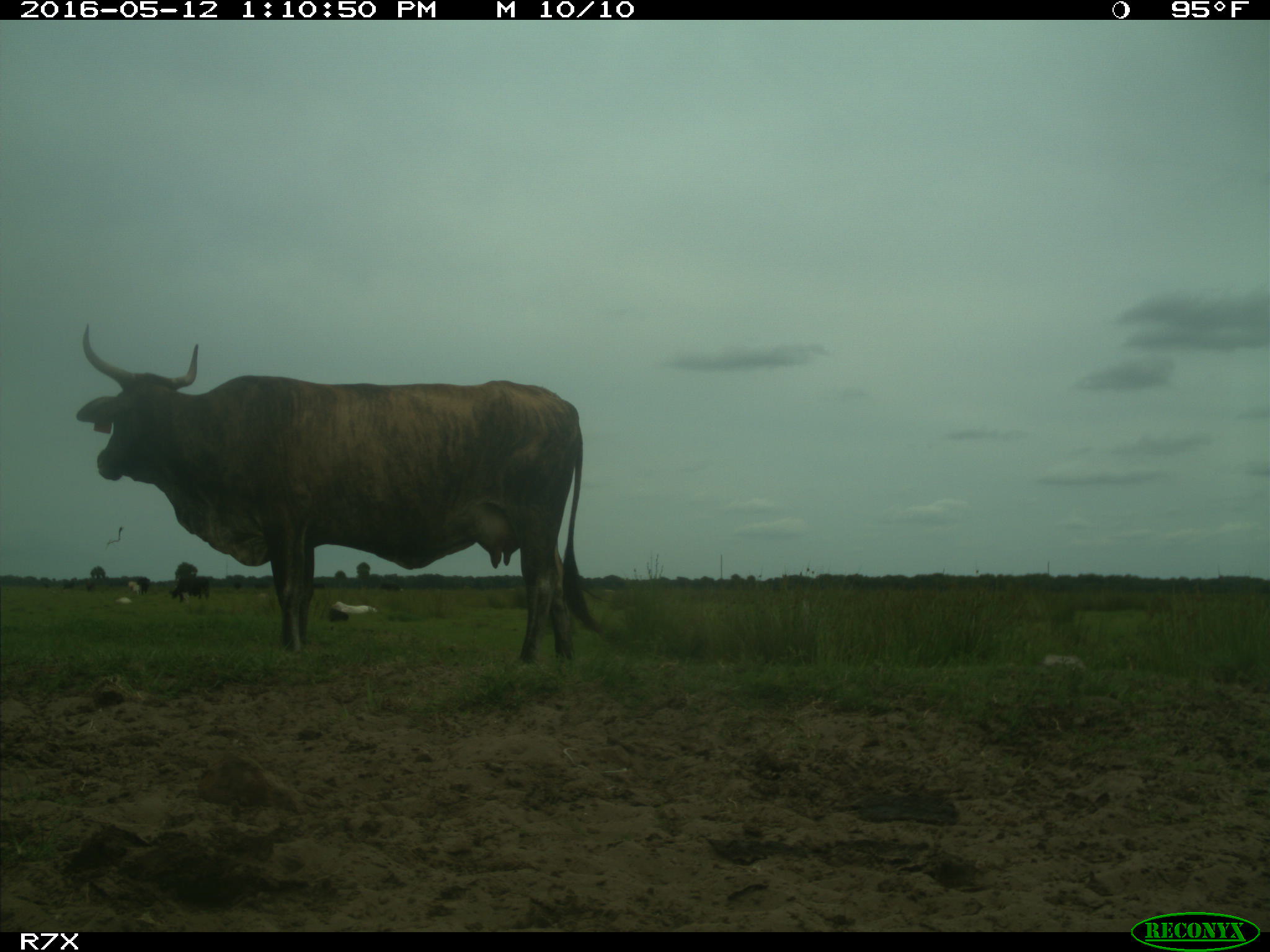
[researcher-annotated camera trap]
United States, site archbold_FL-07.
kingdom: Animalia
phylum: Chordata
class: Mammalia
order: Artiodactyla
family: Bovidae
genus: Bos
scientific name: Bos taurus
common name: domestic cow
Bos taurus (domestic cow).